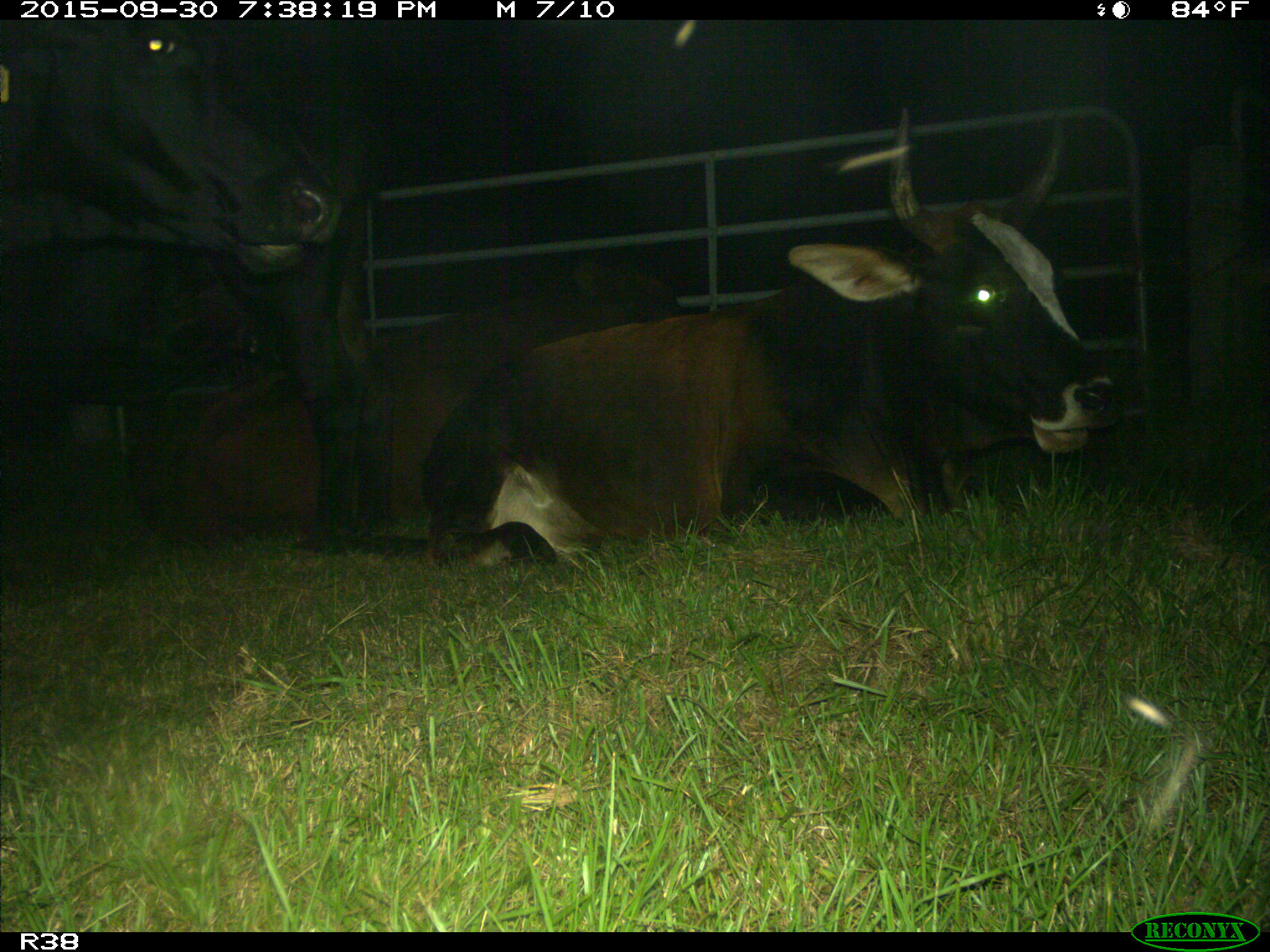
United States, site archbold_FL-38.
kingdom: Animalia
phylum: Chordata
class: Mammalia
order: Artiodactyla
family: Bovidae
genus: Bos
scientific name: Bos taurus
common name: domestic cow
Bos taurus (domestic cow).